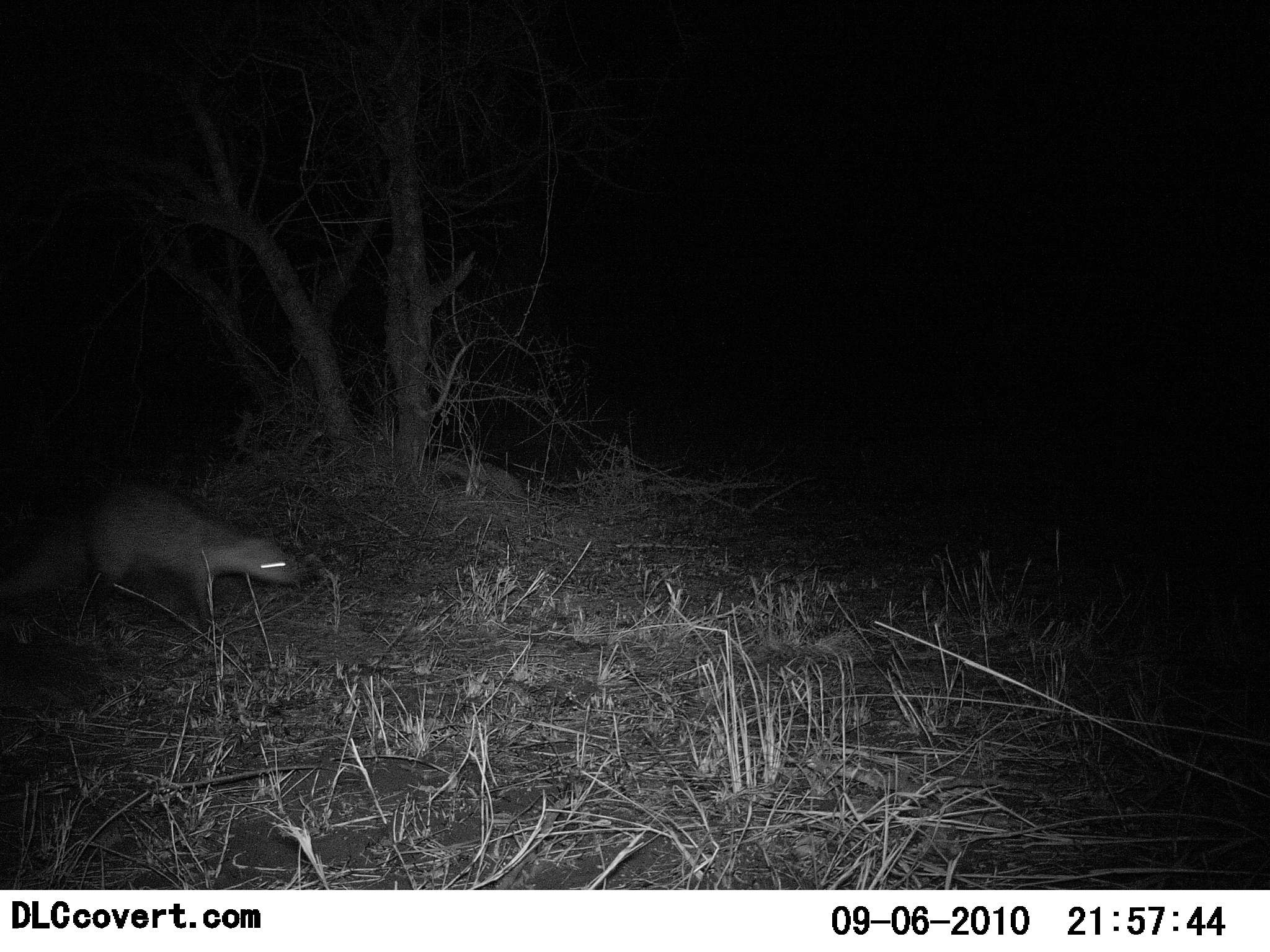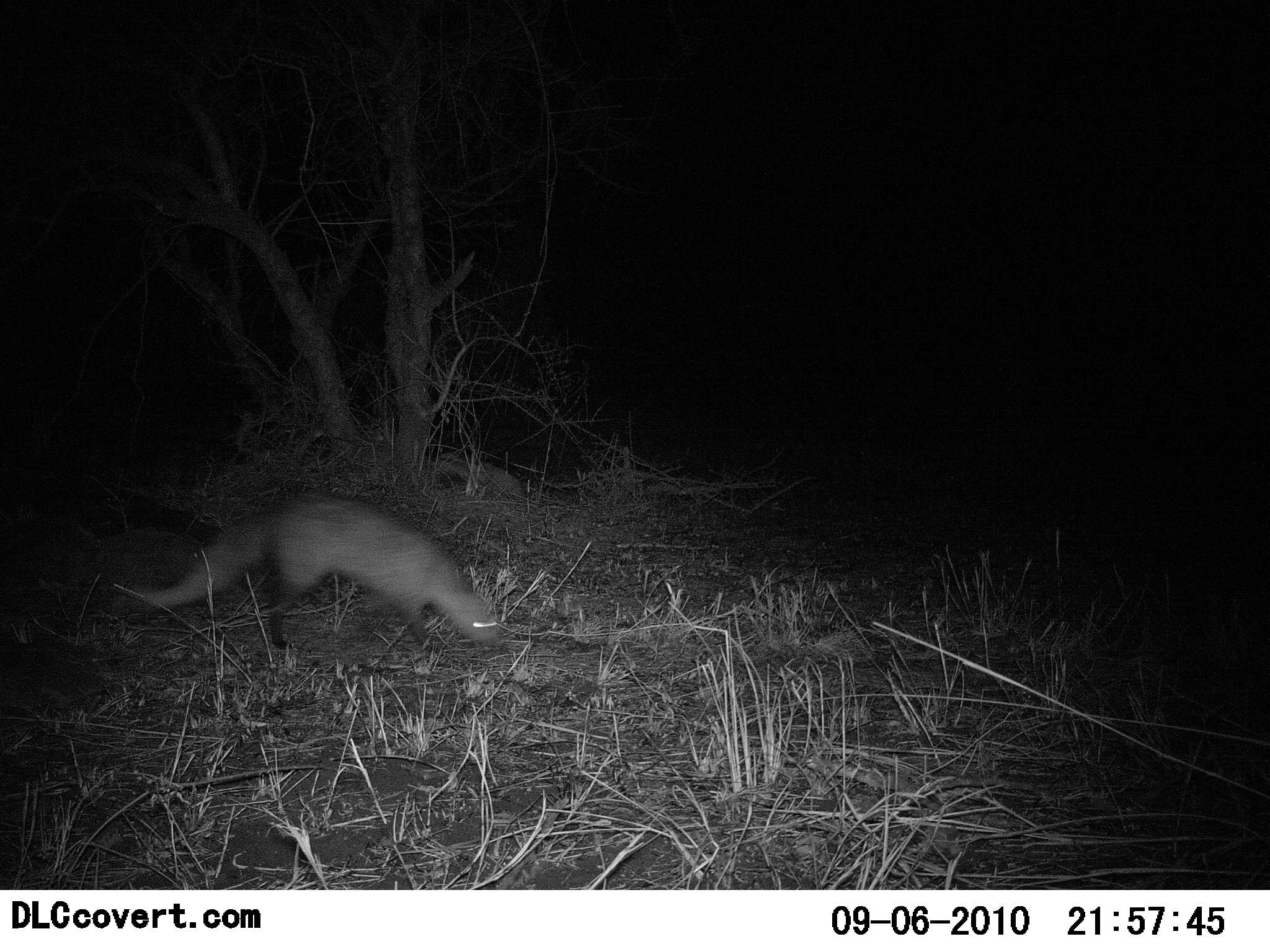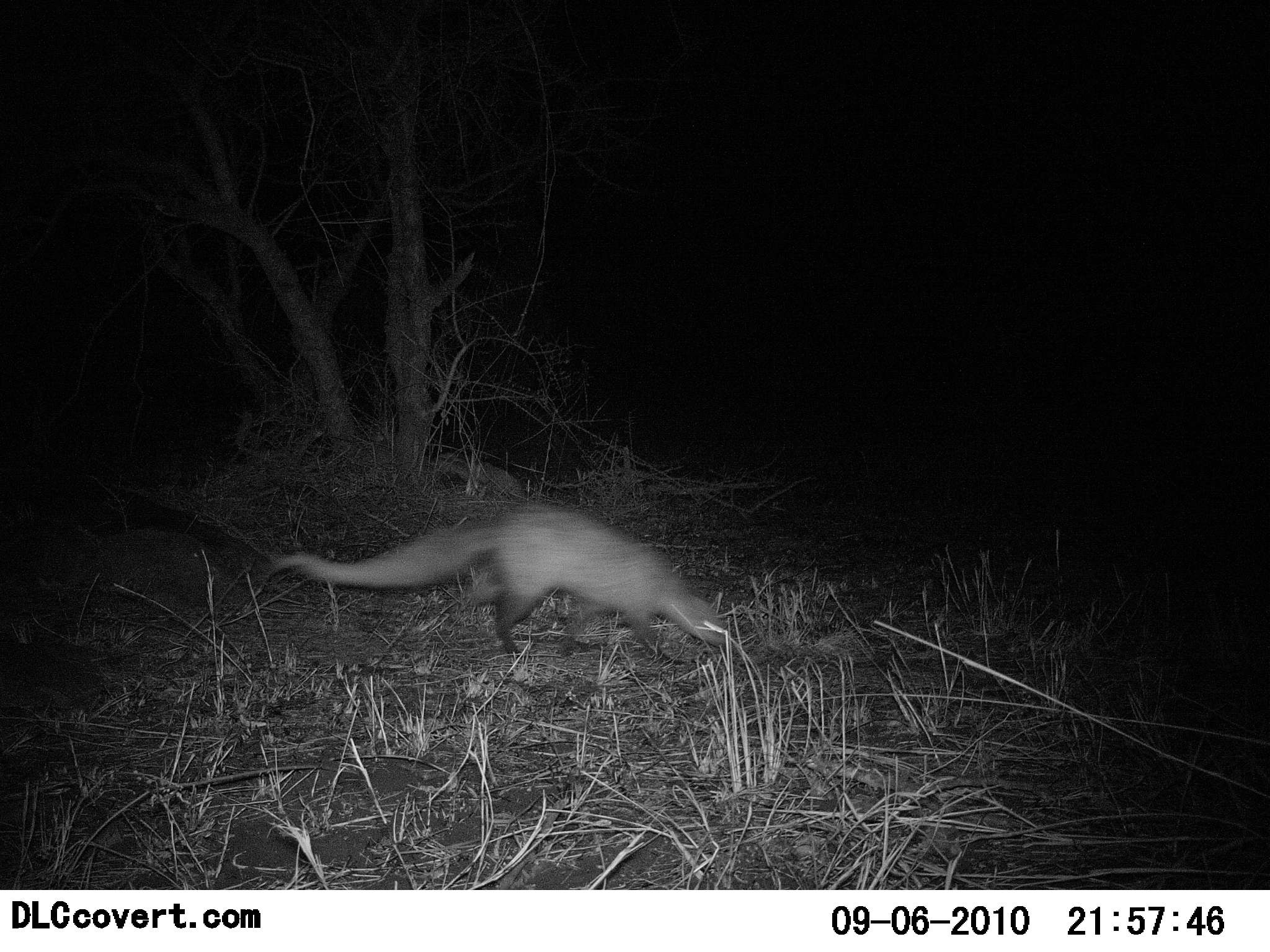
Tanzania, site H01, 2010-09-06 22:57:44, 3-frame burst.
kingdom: Animalia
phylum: Chordata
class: Mammalia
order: Carnivora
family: Herpestidae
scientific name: Herpestidae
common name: mongoose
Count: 1.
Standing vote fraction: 8%.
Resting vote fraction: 0%.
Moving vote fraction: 100%.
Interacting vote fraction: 0%.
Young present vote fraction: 0%.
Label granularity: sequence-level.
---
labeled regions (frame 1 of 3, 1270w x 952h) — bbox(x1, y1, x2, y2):
animal: bbox(0, 479, 306, 648)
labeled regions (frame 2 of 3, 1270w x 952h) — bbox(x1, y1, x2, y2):
animal: bbox(128, 487, 503, 664)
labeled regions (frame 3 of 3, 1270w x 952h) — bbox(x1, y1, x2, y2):
animal: bbox(262, 500, 734, 663)